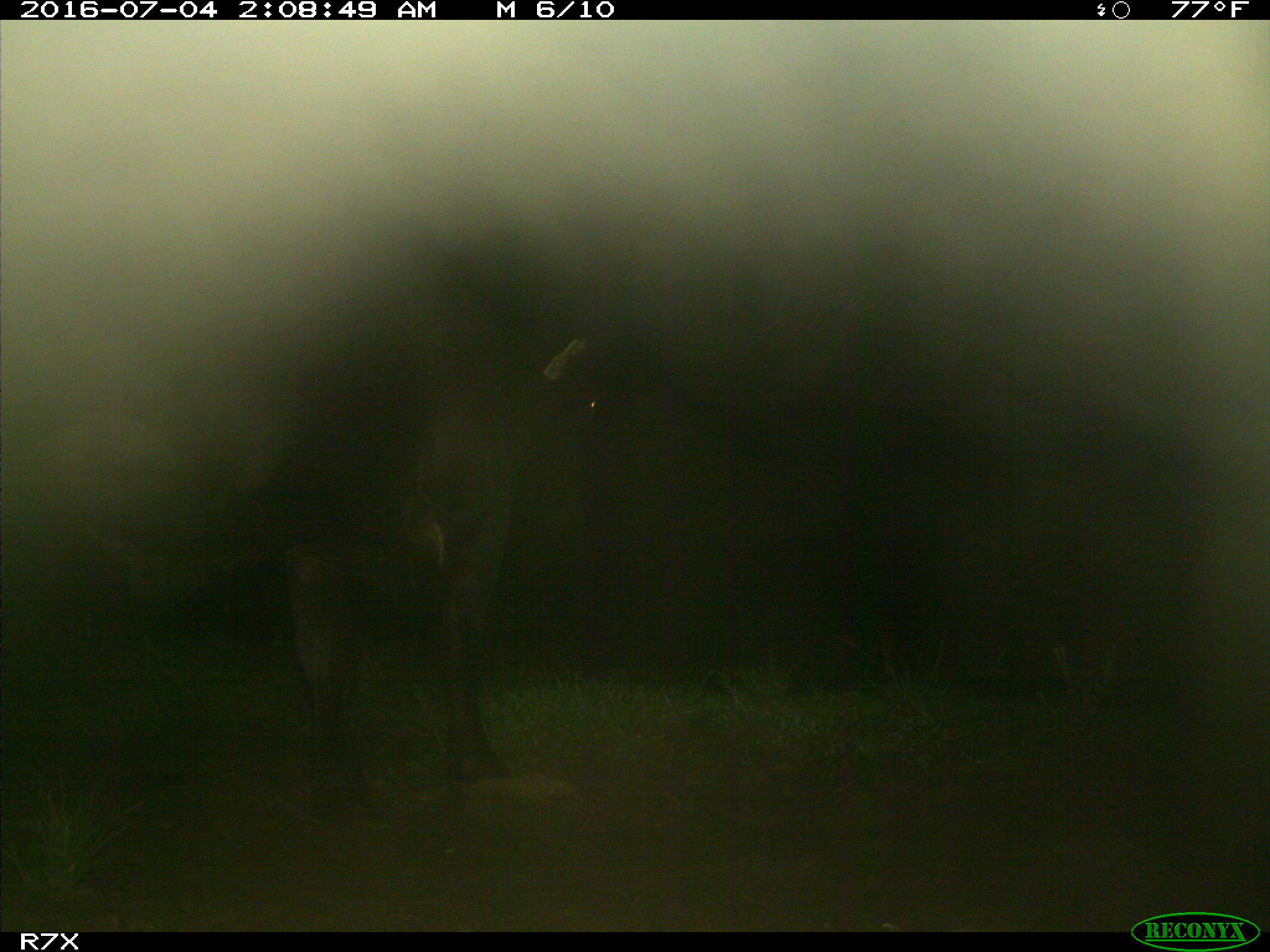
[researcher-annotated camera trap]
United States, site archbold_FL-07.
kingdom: Animalia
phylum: Chordata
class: Mammalia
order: Artiodactyla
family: Bovidae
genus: Bos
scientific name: Bos taurus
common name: domestic cow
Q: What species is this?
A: Bos taurus (domestic cow).